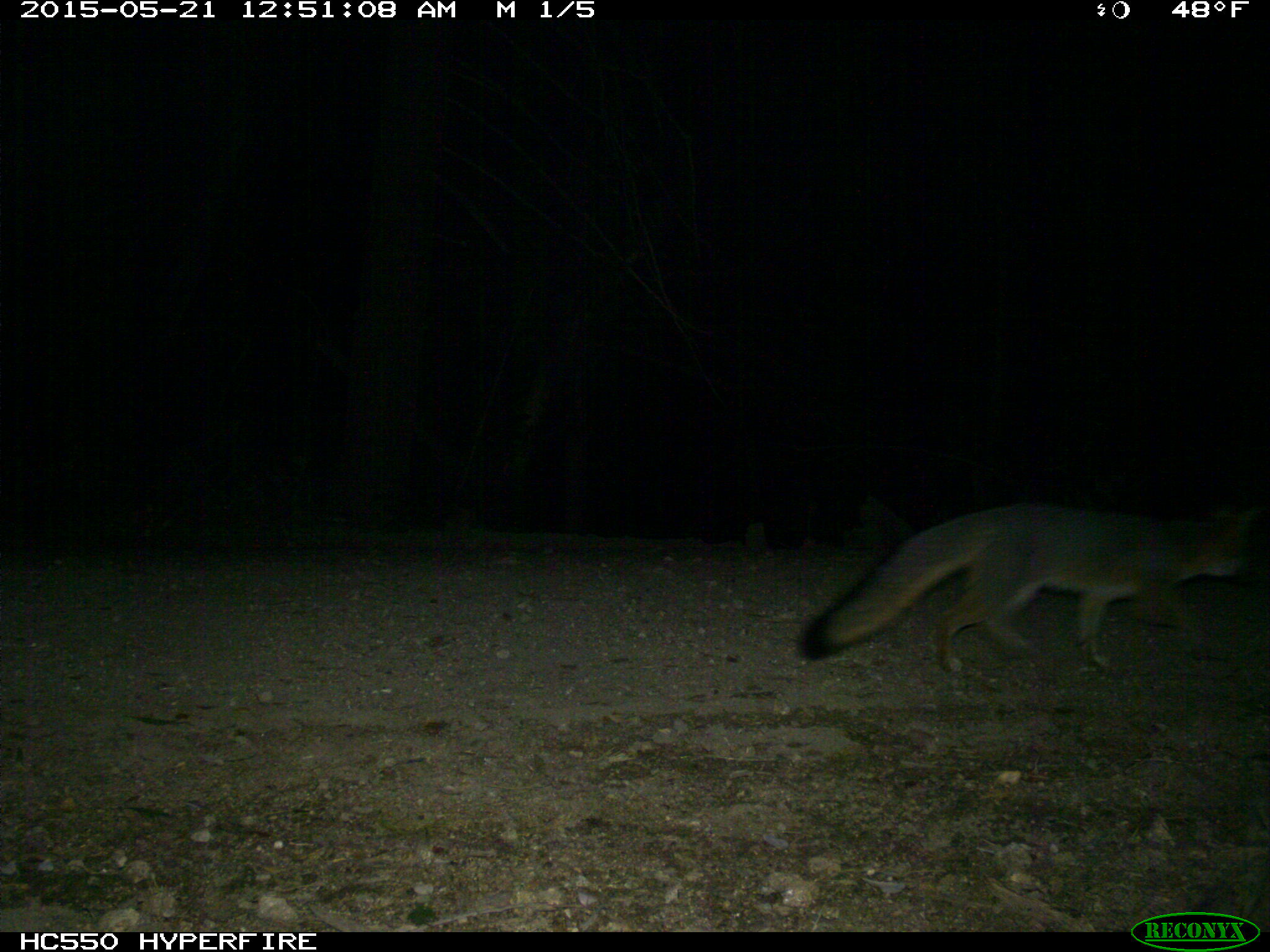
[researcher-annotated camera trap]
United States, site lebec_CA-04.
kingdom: Animalia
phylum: Chordata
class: Mammalia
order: Carnivora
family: Canidae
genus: Urocyon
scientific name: Urocyon cinereoargenteus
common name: gray fox